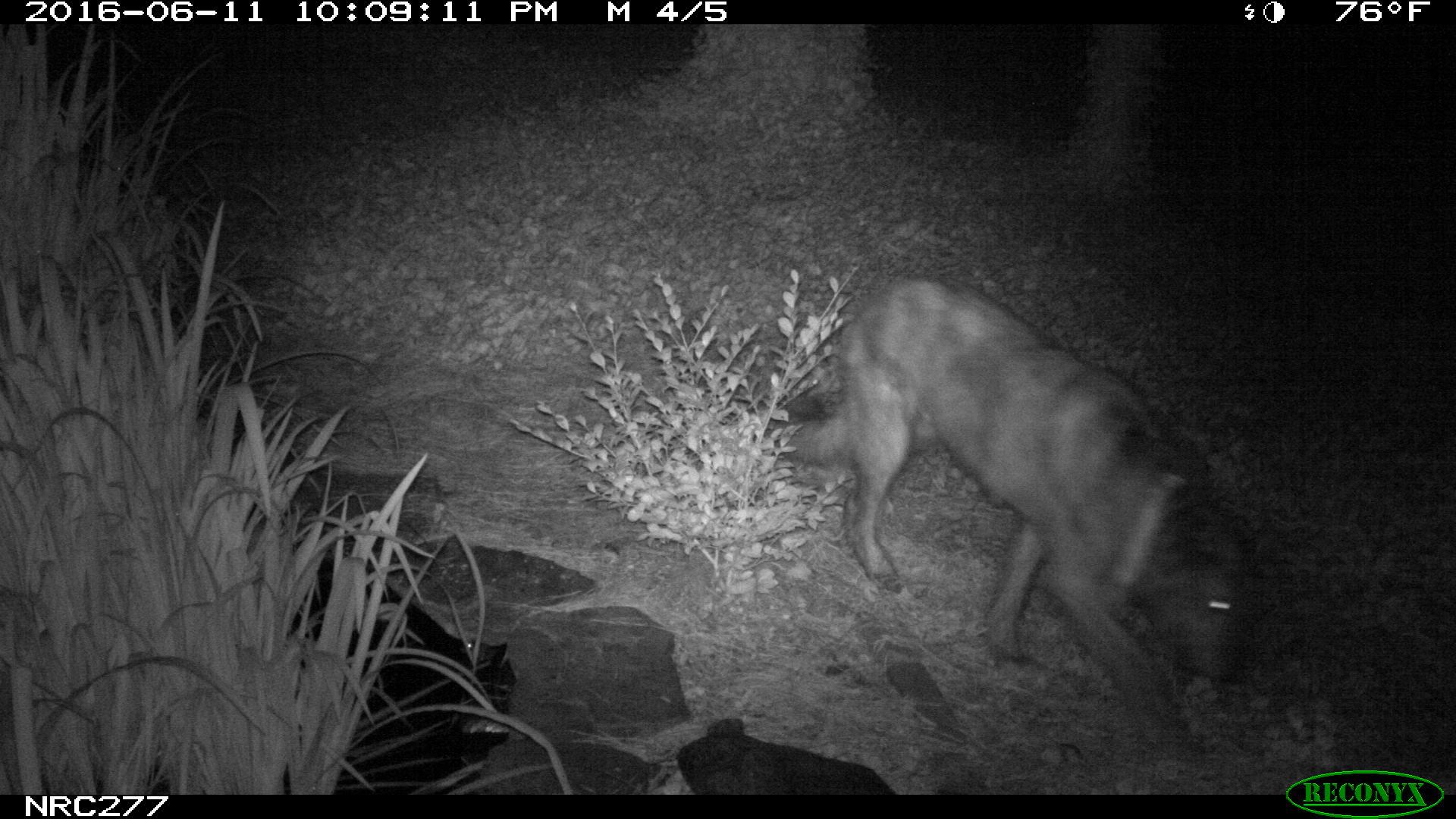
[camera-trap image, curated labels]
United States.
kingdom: Animalia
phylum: Chordata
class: Mammalia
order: Carnivora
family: Canidae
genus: Canis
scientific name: Canis familiaris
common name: domestic dog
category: Dog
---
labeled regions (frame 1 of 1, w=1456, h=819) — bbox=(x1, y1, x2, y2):
Dog: bbox=(777, 249, 1271, 772)